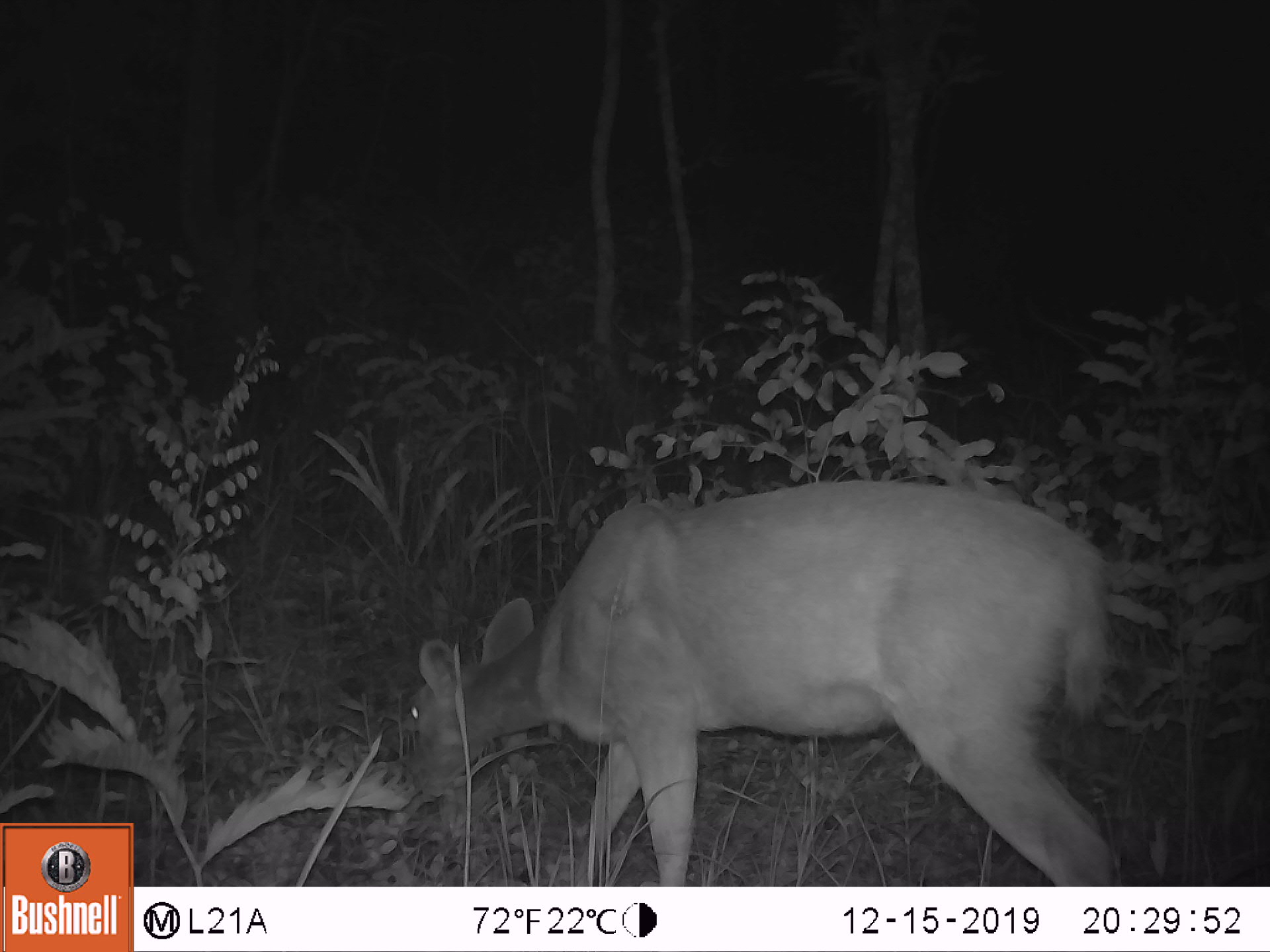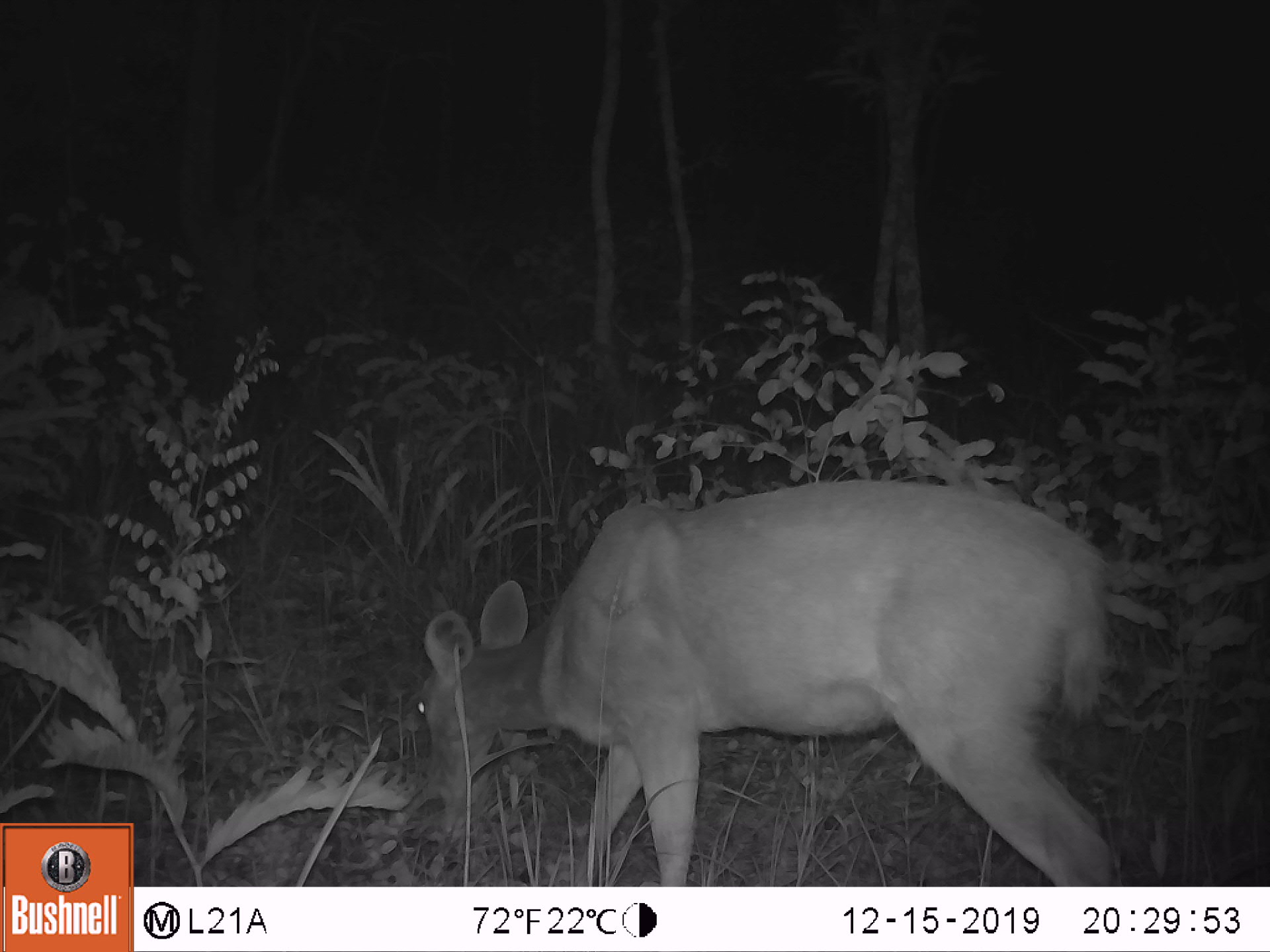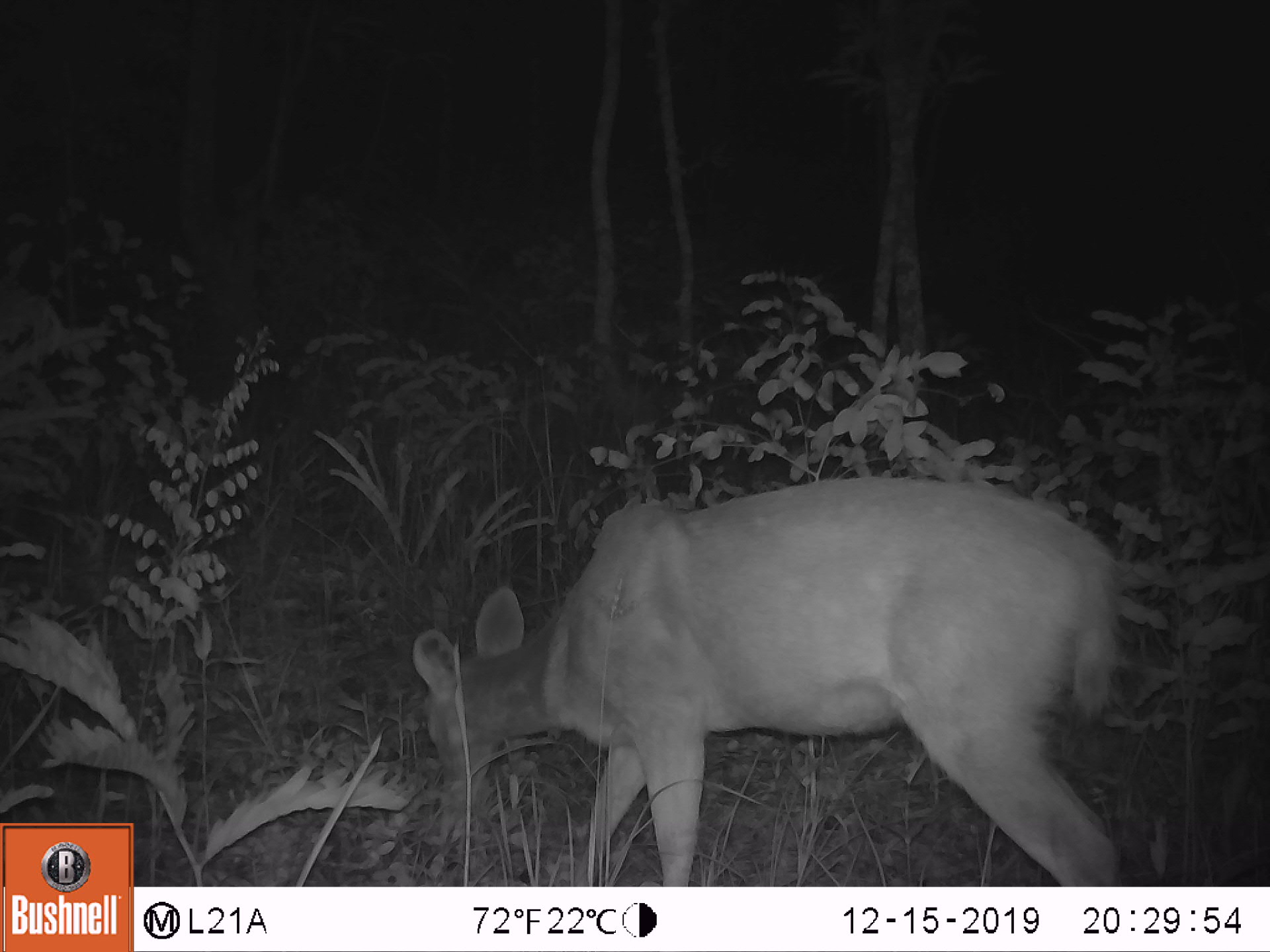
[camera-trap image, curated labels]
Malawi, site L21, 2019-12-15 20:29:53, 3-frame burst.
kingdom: Animalia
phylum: Chordata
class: Mammalia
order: Artiodactyla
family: Bovidae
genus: Redunca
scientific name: Redunca arundinum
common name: southern reedbuck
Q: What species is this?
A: Southern reedbuck (Redunca arundinum).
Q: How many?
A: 1.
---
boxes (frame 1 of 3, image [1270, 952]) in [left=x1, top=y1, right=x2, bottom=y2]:
southern reedbuck: [left=381, top=471, right=1130, bottom=883]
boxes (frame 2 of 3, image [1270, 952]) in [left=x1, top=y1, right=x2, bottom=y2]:
southern reedbuck: [left=400, top=473, right=1130, bottom=880]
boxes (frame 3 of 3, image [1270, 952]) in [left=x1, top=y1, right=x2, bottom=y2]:
southern reedbuck: [left=410, top=464, right=1131, bottom=883]